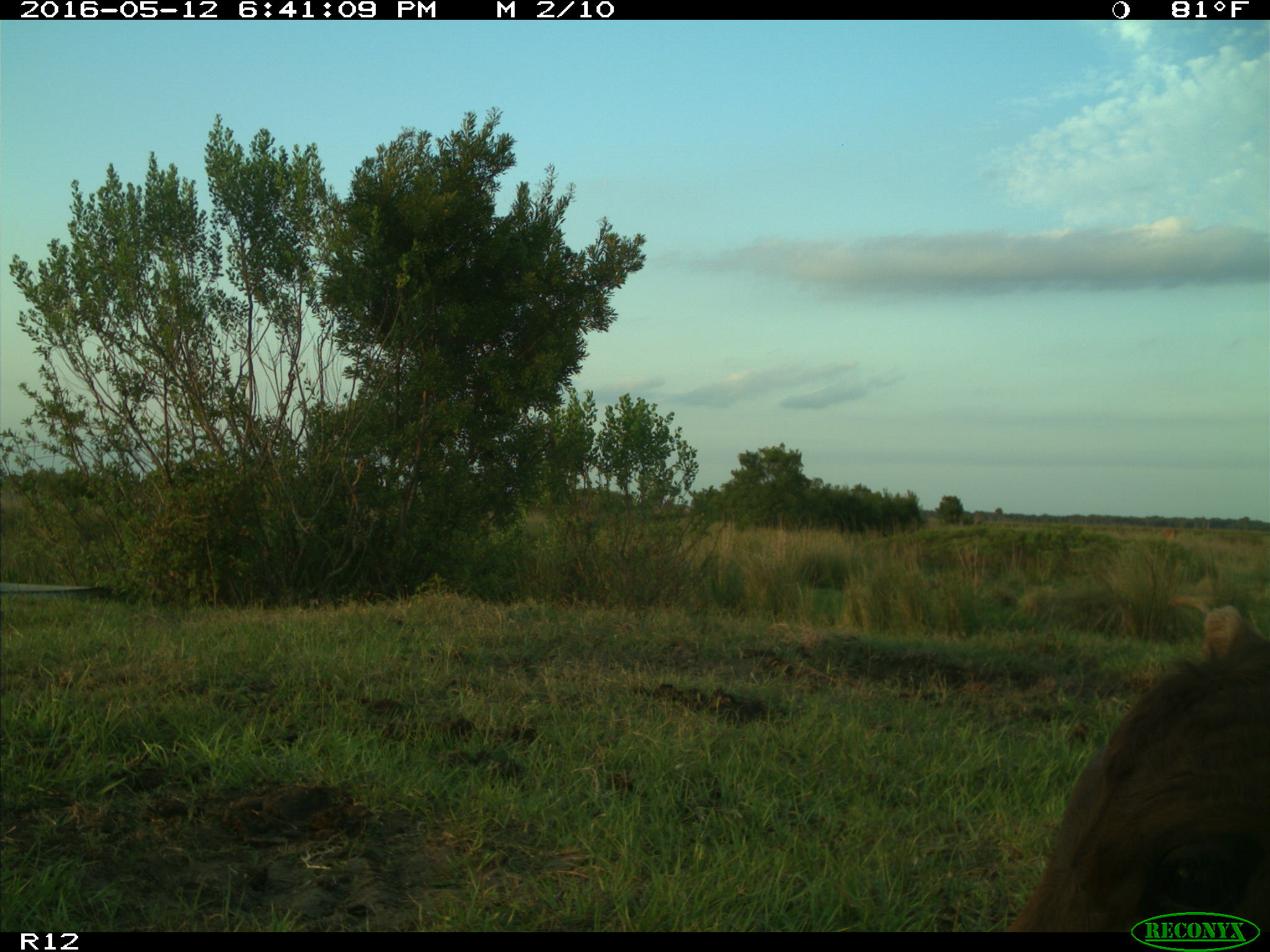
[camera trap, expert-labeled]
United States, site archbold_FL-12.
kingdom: Animalia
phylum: Chordata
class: Mammalia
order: Artiodactyla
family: Bovidae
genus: Bos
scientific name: Bos taurus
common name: domestic cow